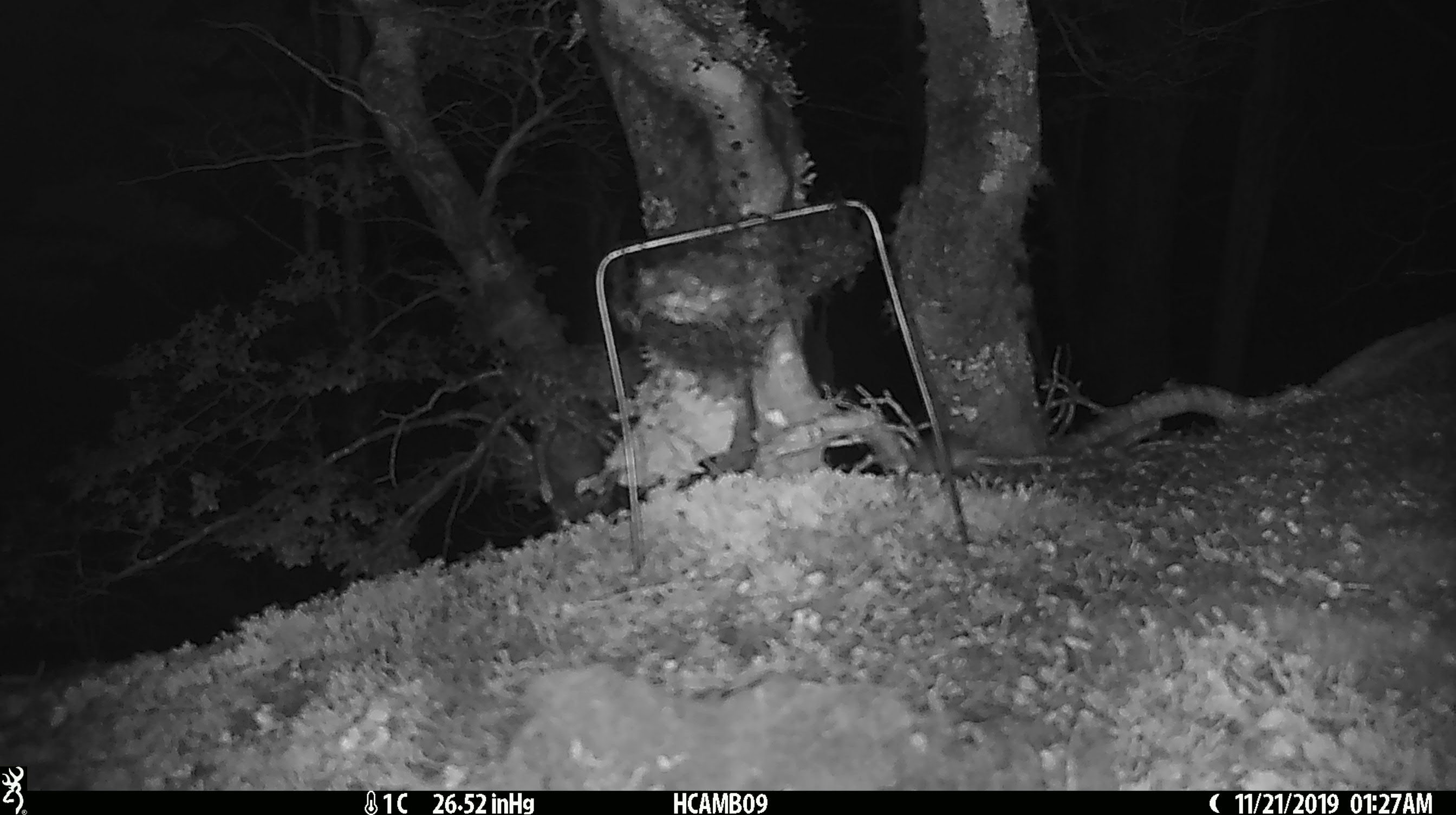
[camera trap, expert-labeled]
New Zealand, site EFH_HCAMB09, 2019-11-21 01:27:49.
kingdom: Animalia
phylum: Chordata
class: Mammalia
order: Rodentia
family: Muridae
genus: Mus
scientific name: Mus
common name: mouse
Mouse (Mus).